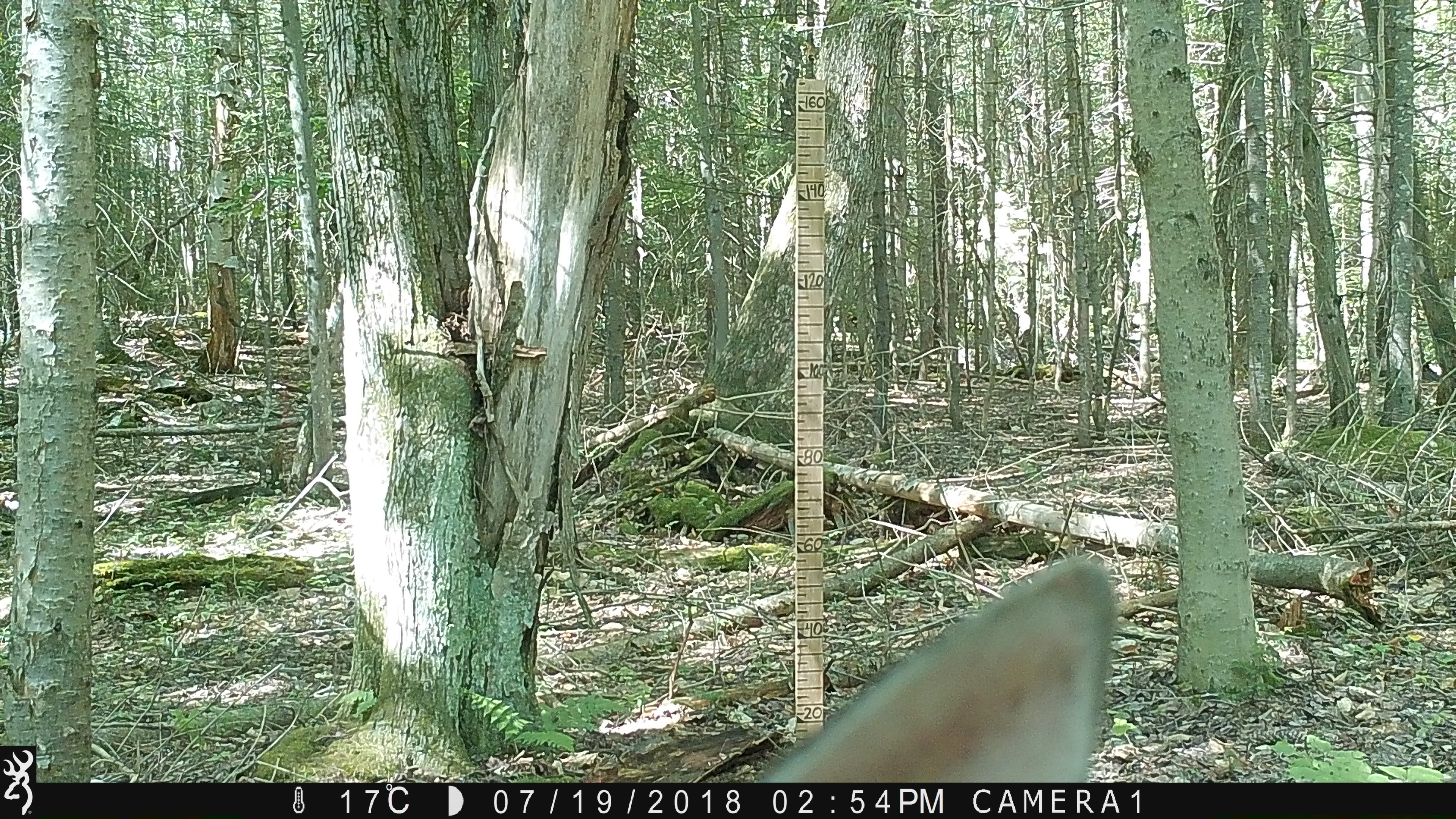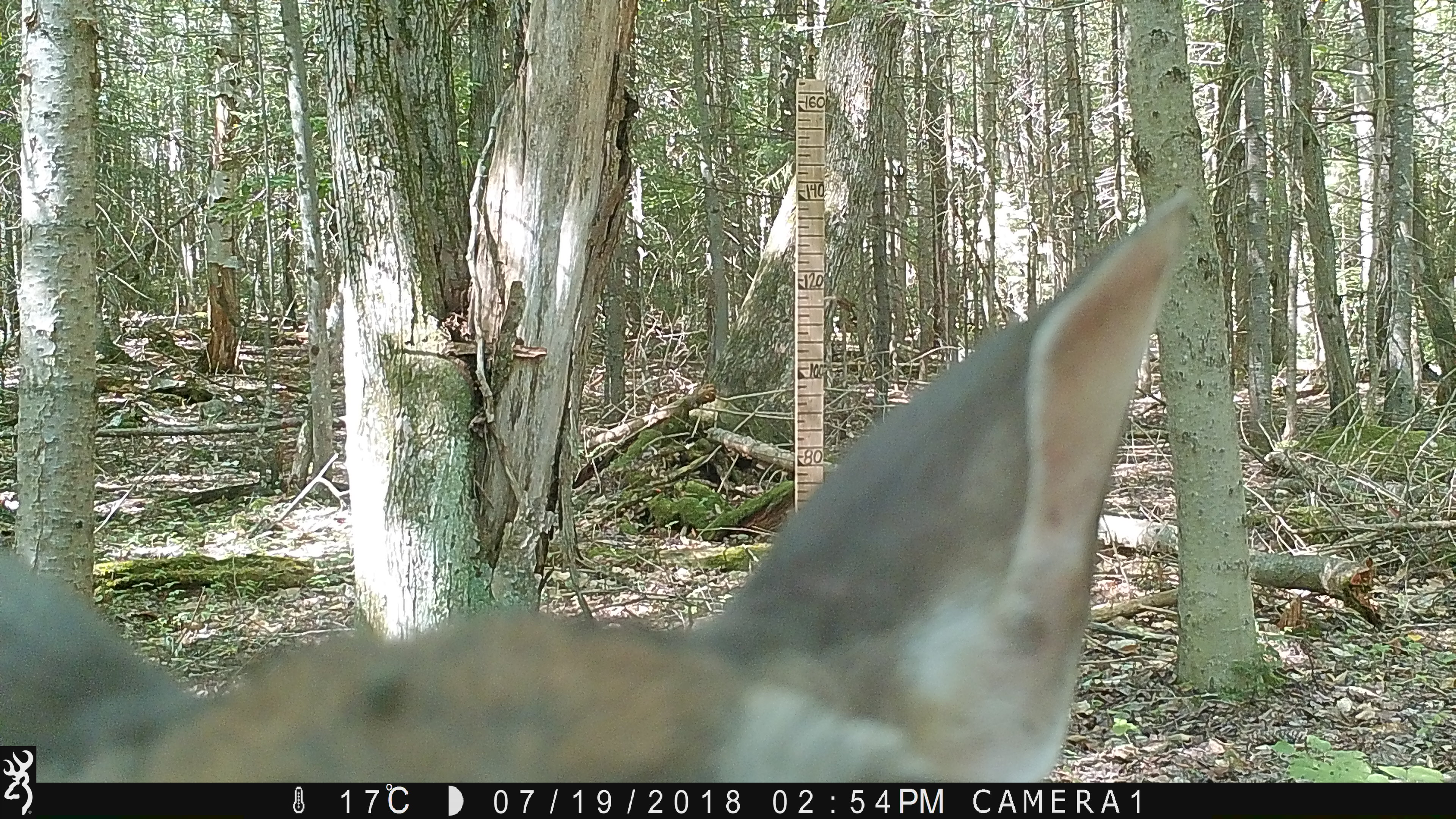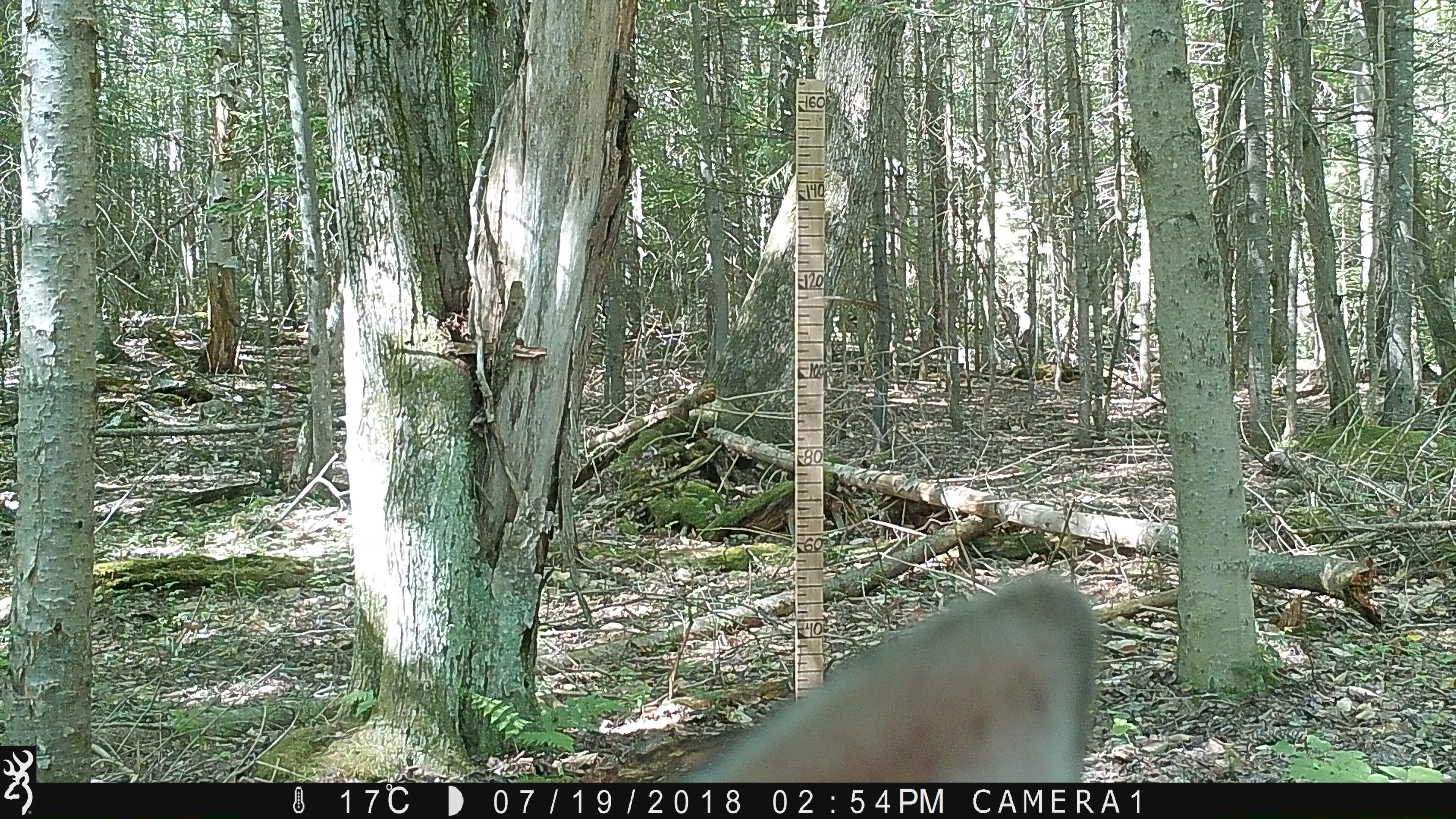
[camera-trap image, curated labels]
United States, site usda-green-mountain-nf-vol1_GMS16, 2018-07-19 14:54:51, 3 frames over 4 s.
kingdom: Animalia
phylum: Chordata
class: Mammalia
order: Artiodactyla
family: Cervidae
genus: Odocoileus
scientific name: Odocoileus virginianus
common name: white-tailed deer